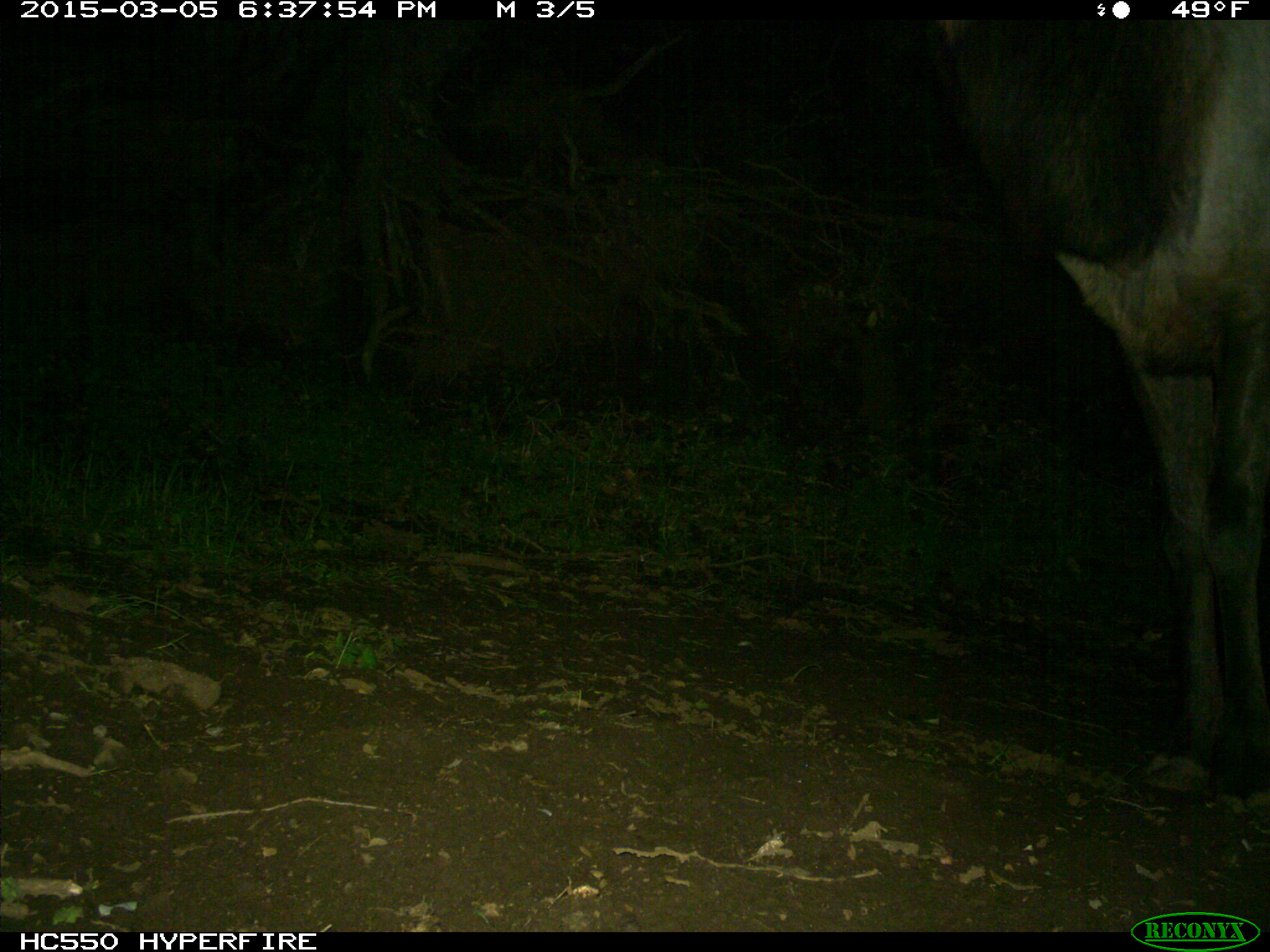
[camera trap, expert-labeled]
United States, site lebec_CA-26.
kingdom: Animalia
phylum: Chordata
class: Mammalia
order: Artiodactyla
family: Cervidae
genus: Cervus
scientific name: Cervus canadensis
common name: elk